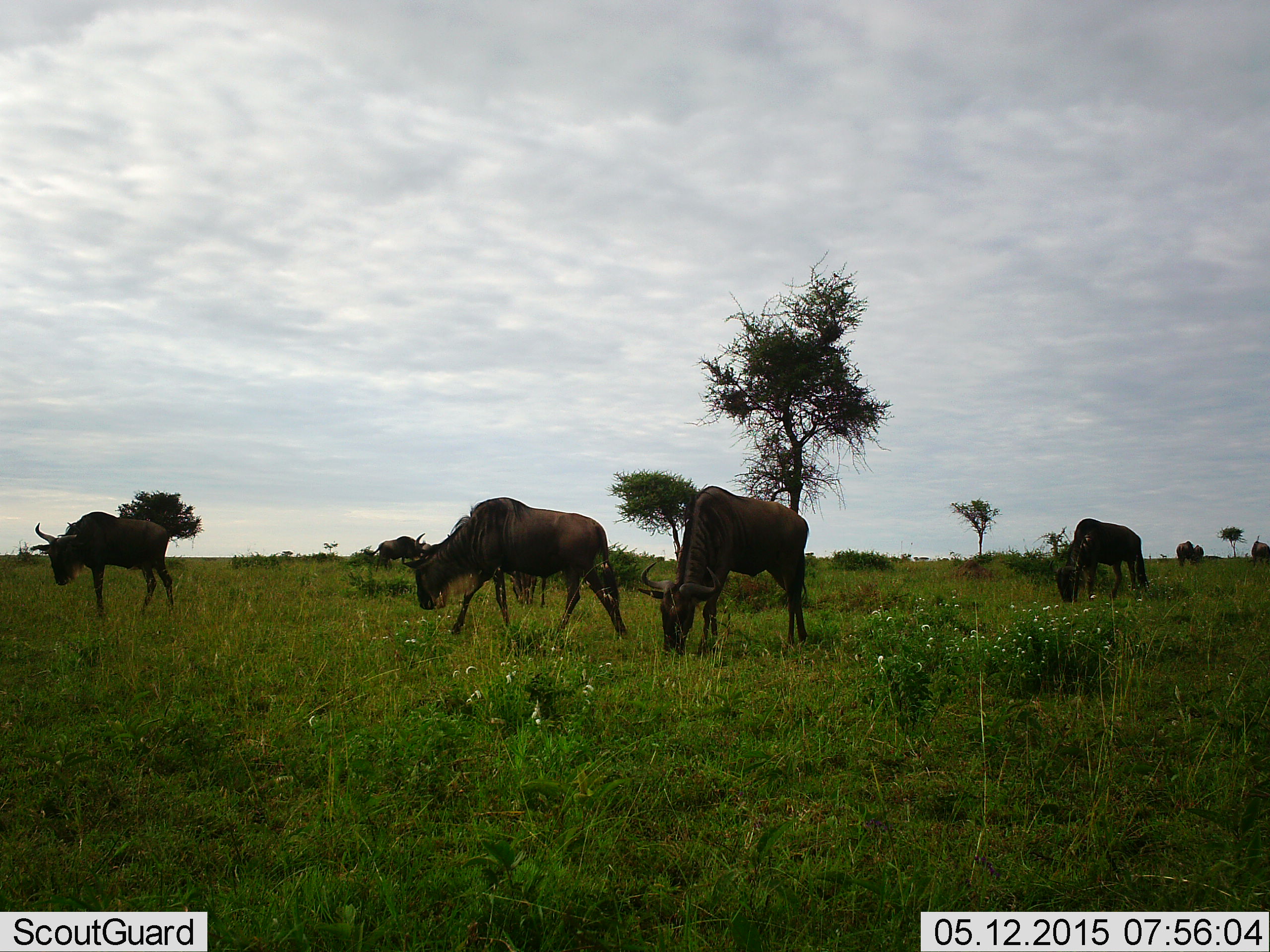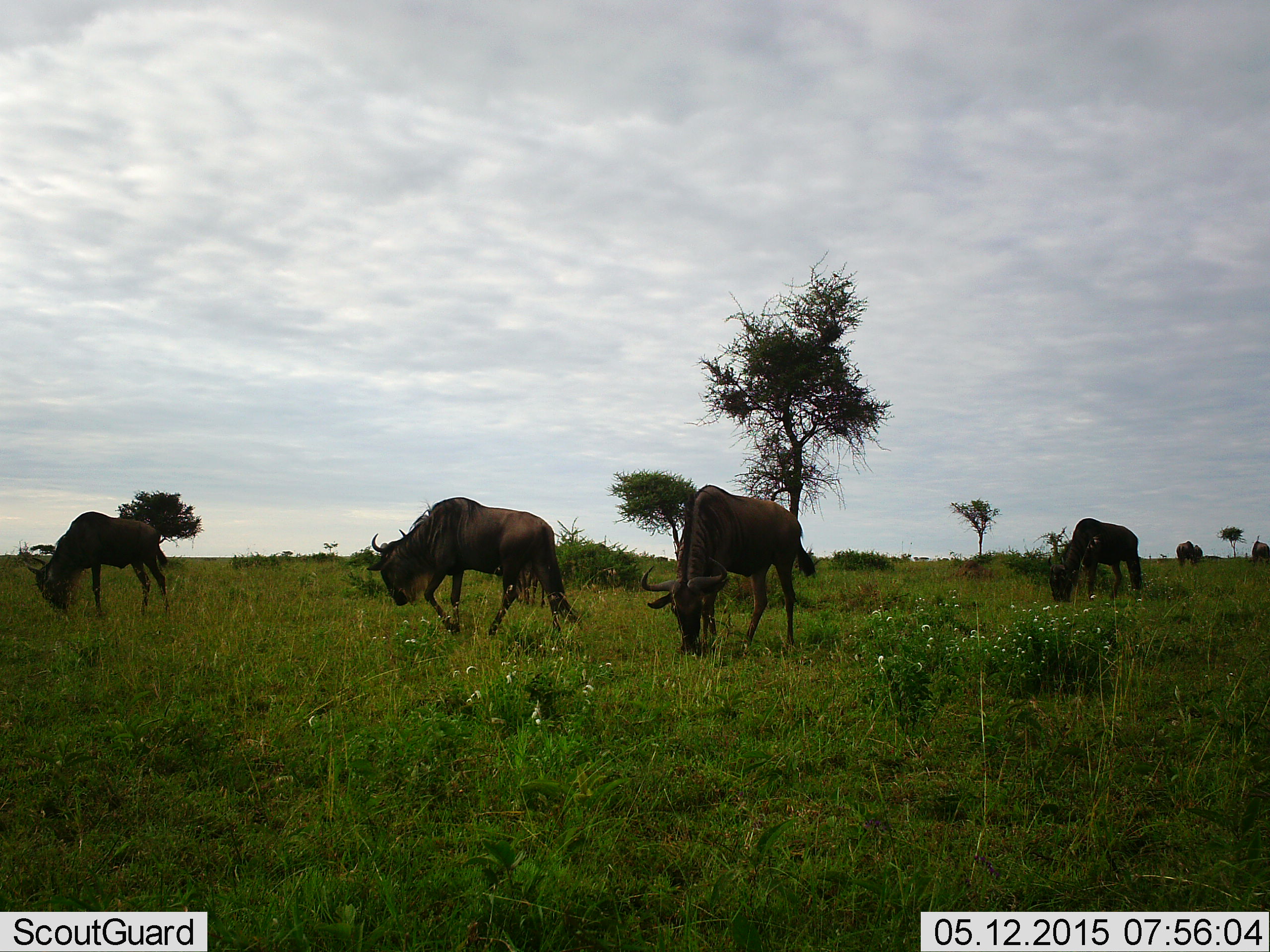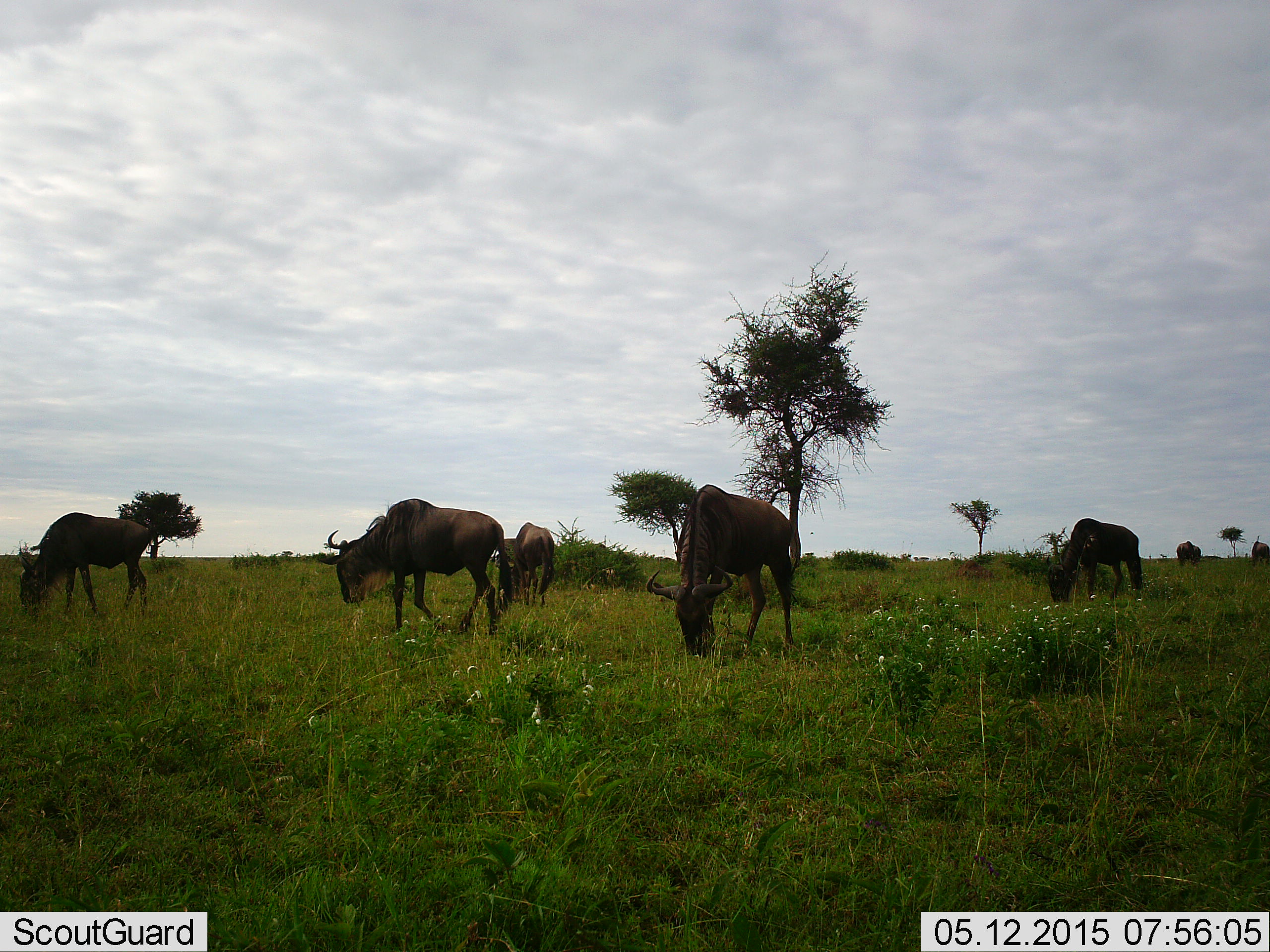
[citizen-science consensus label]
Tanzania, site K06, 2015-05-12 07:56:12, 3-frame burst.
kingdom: Animalia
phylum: Chordata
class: Mammalia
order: Artiodactyla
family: Bovidae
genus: Connochaetes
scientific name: Connochaetes taurinus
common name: blue wildebeest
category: wildebeest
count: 6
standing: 20%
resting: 0%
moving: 40%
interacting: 0%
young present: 0%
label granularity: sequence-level